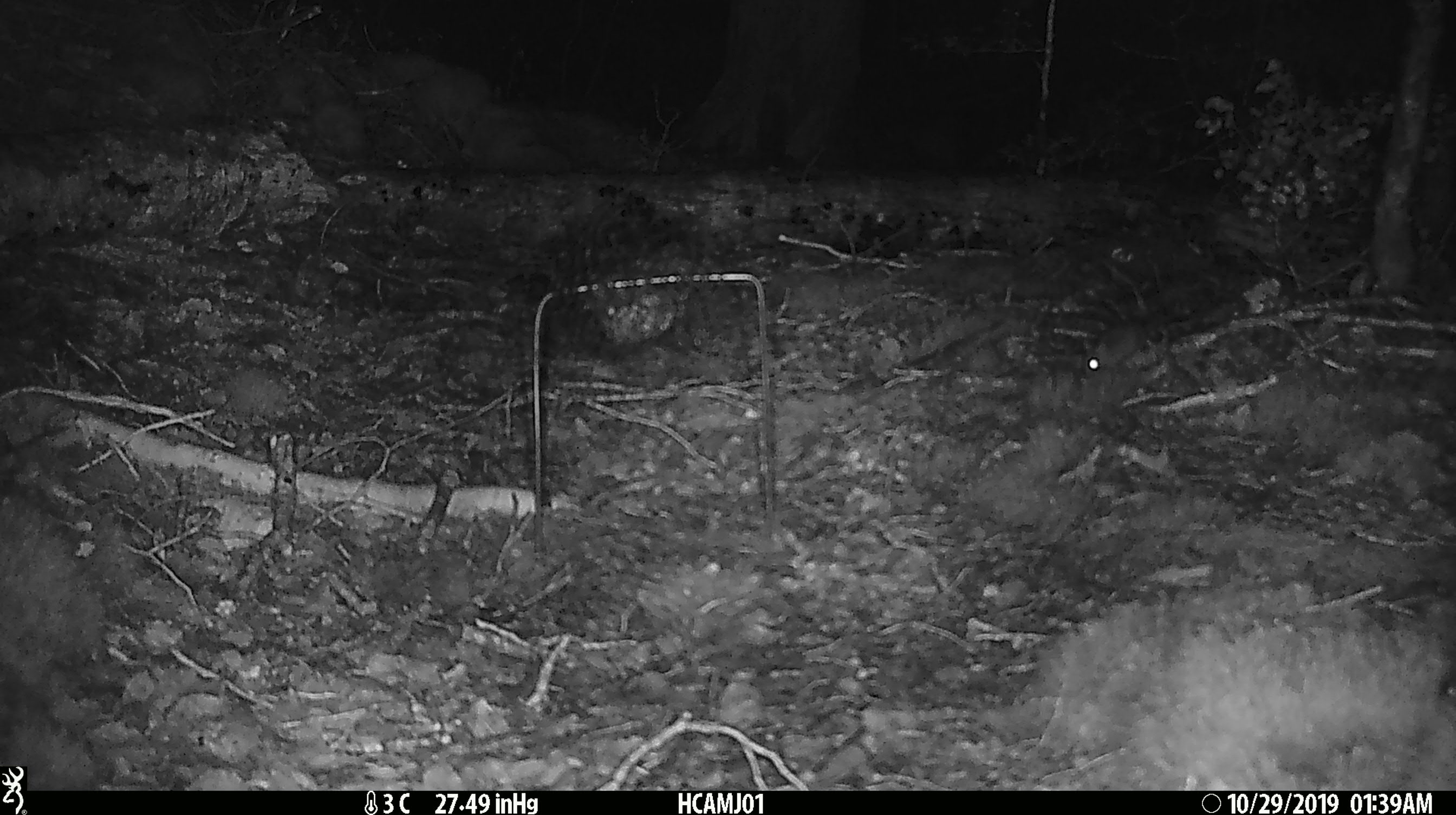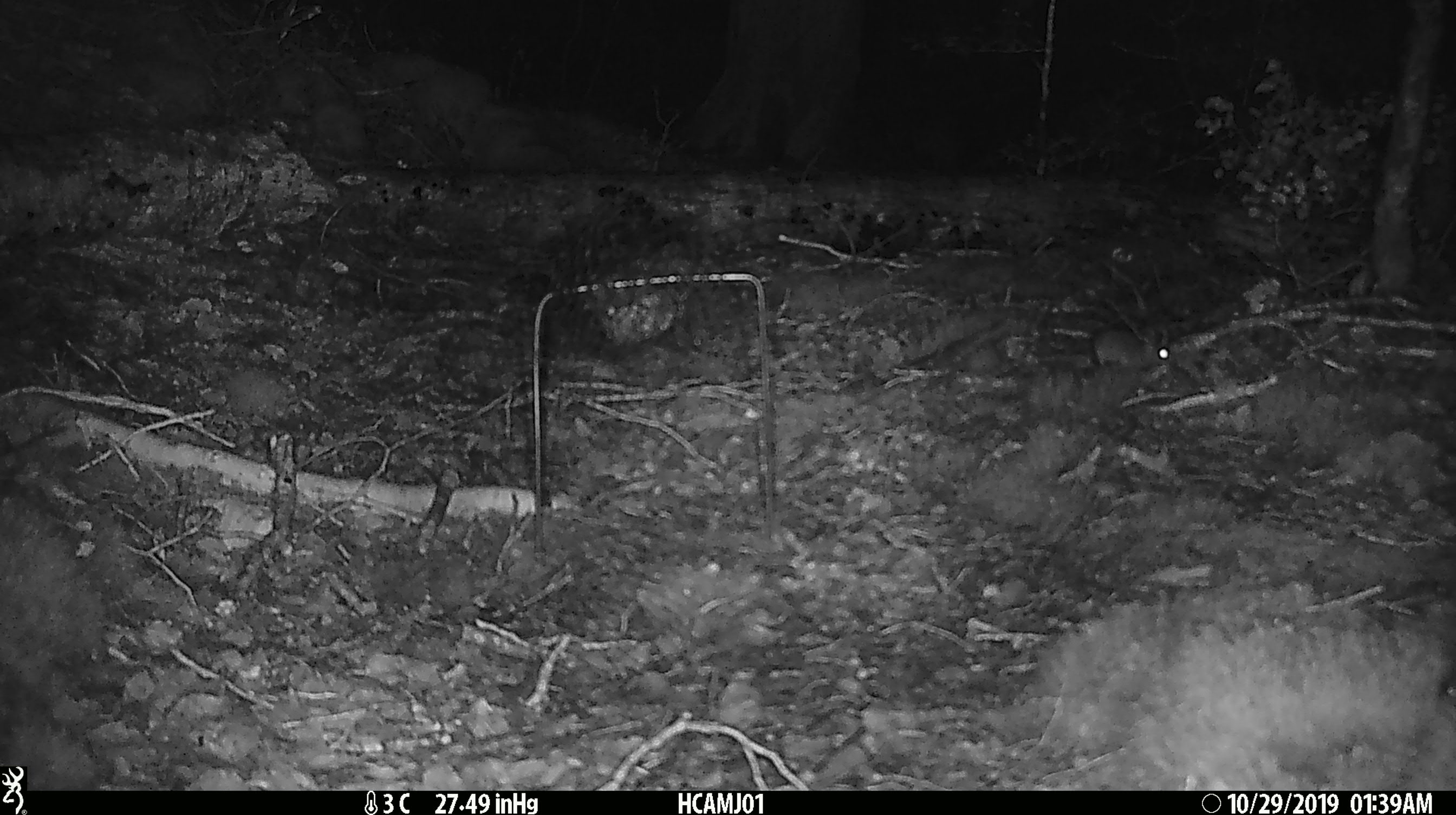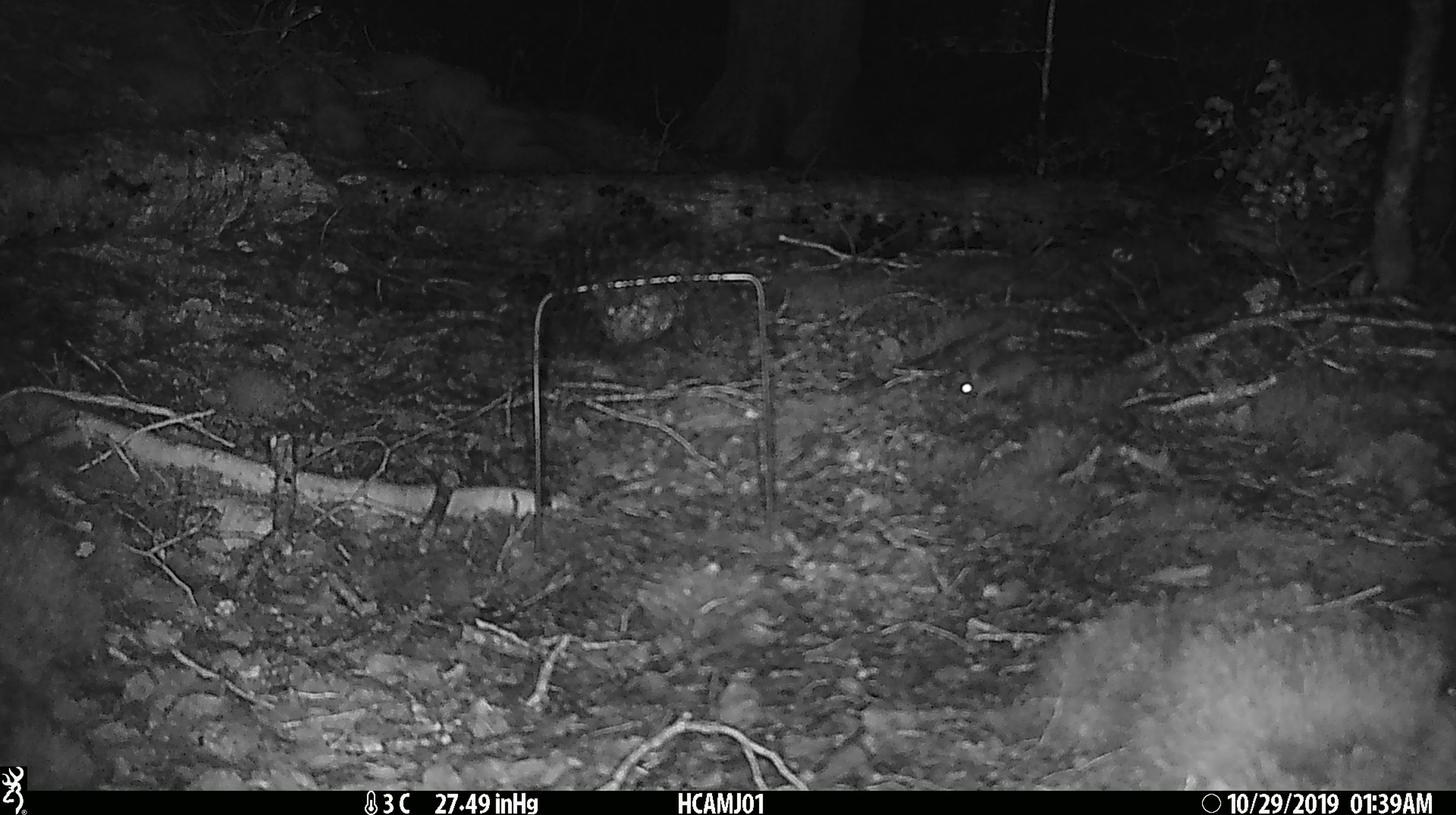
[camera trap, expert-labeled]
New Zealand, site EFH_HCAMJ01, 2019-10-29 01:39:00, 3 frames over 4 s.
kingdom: Animalia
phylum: Chordata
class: Mammalia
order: Rodentia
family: Muridae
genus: Mus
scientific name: Mus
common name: mouse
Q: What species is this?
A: Mouse (Mus).